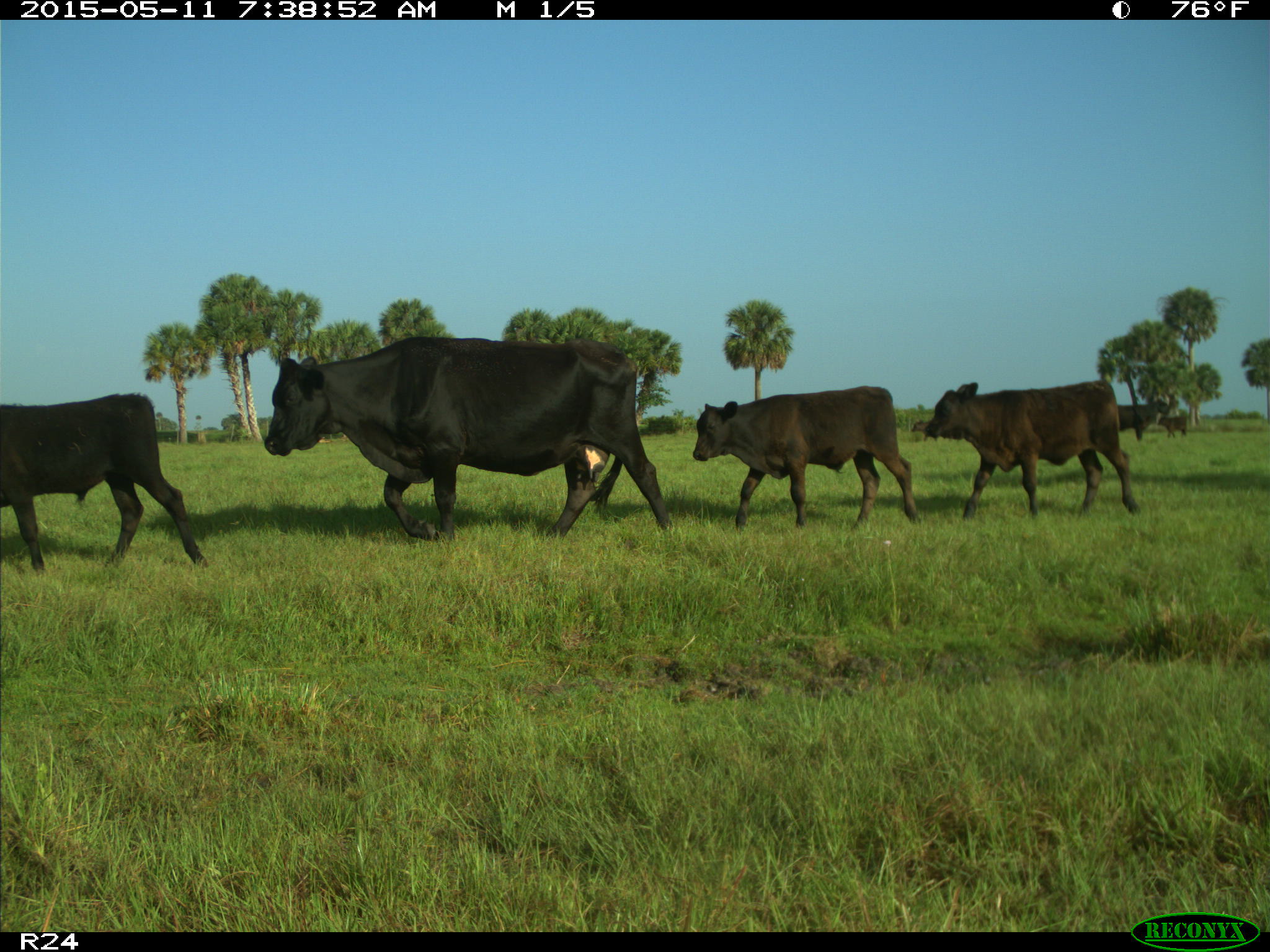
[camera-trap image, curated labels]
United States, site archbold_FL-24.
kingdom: Animalia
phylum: Chordata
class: Mammalia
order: Artiodactyla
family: Bovidae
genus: Bos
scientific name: Bos taurus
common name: domestic cow